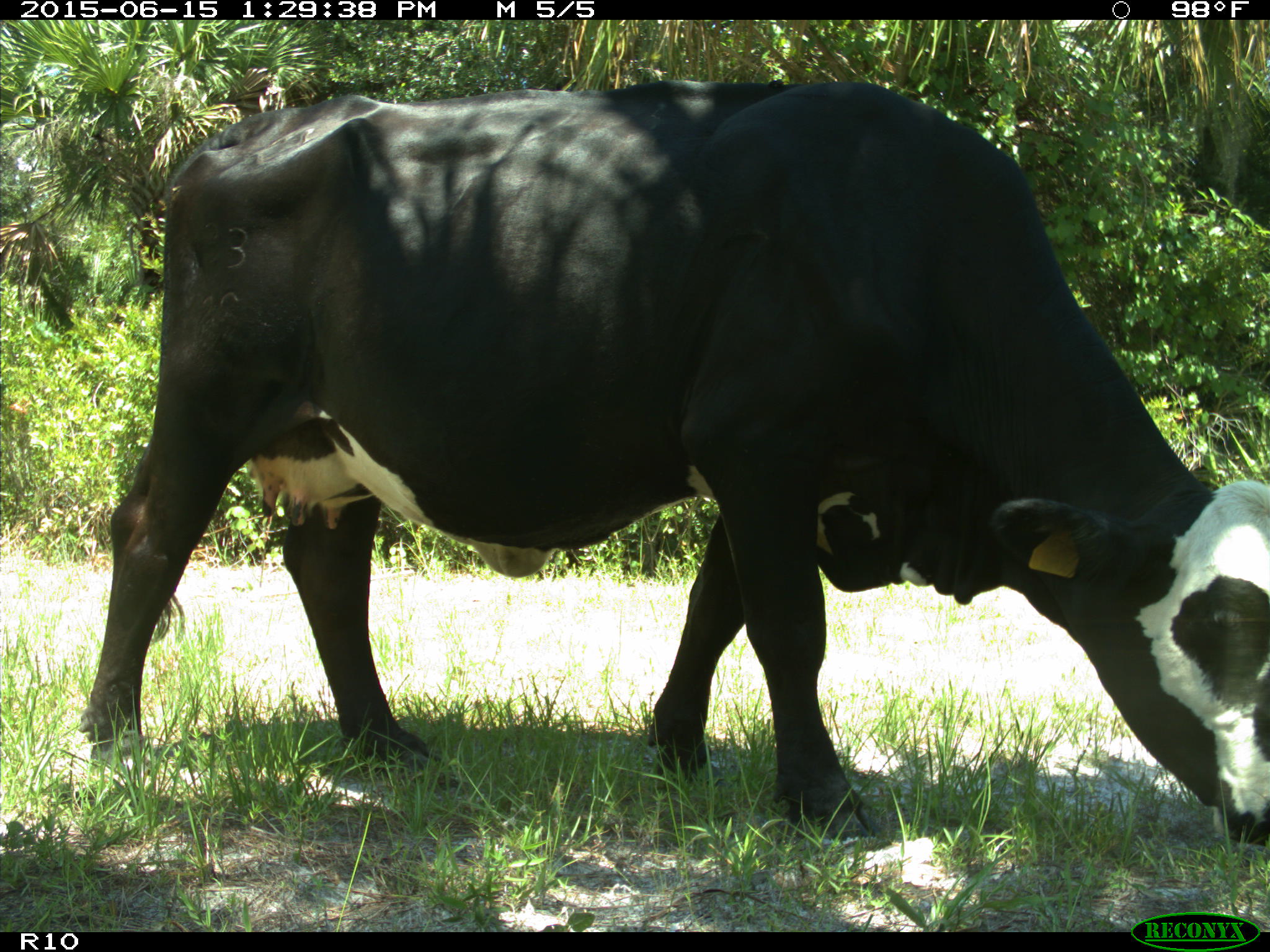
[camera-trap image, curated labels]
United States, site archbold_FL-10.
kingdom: Animalia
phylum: Chordata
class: Mammalia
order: Artiodactyla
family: Bovidae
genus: Bos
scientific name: Bos taurus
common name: domestic cow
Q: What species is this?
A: Bos taurus (domestic cow).